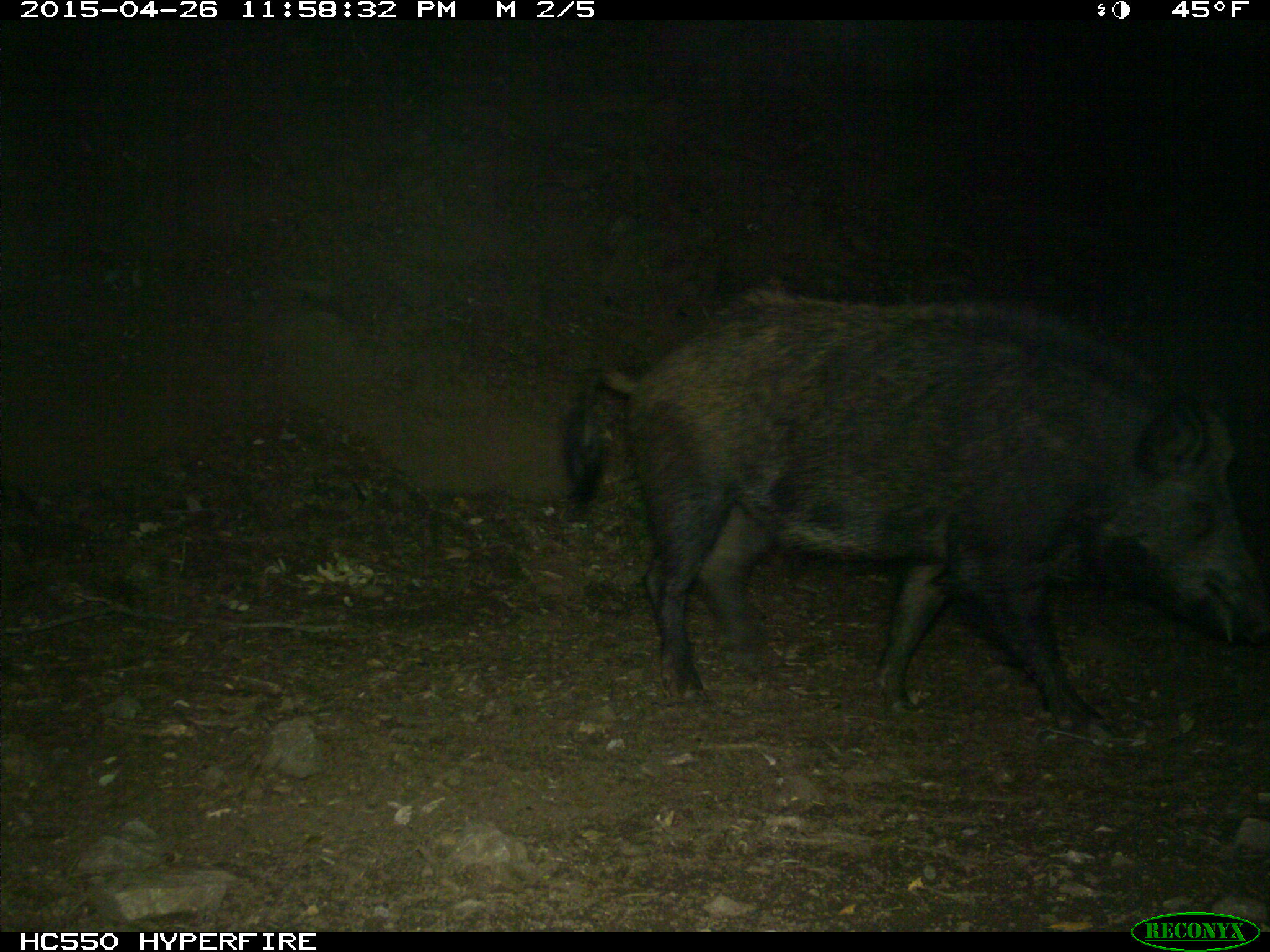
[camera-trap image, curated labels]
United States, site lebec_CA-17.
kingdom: Animalia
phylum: Chordata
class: Mammalia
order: Artiodactyla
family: Suidae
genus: Sus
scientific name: Sus scrofa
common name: wild boar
Sus scrofa (wild boar).